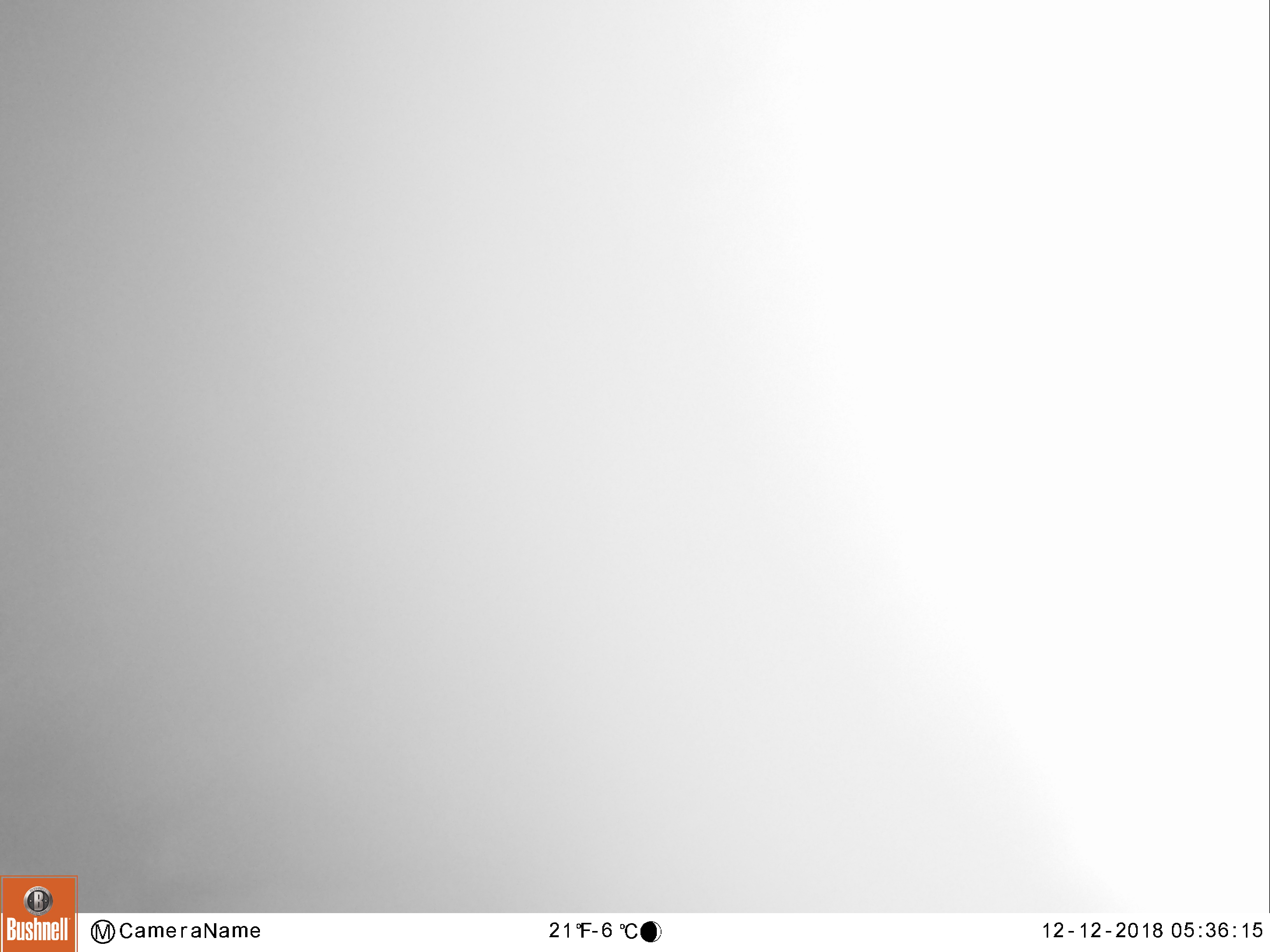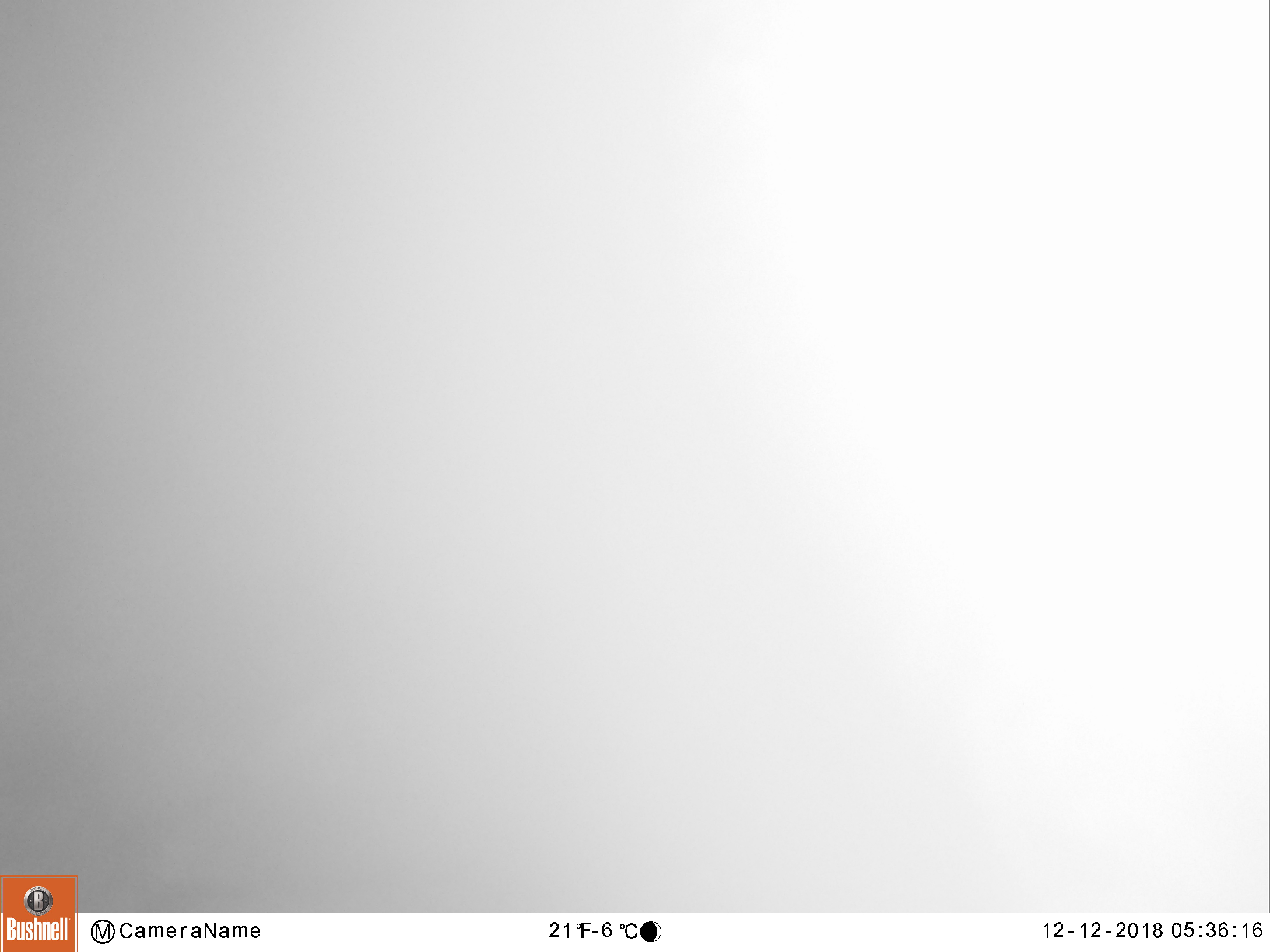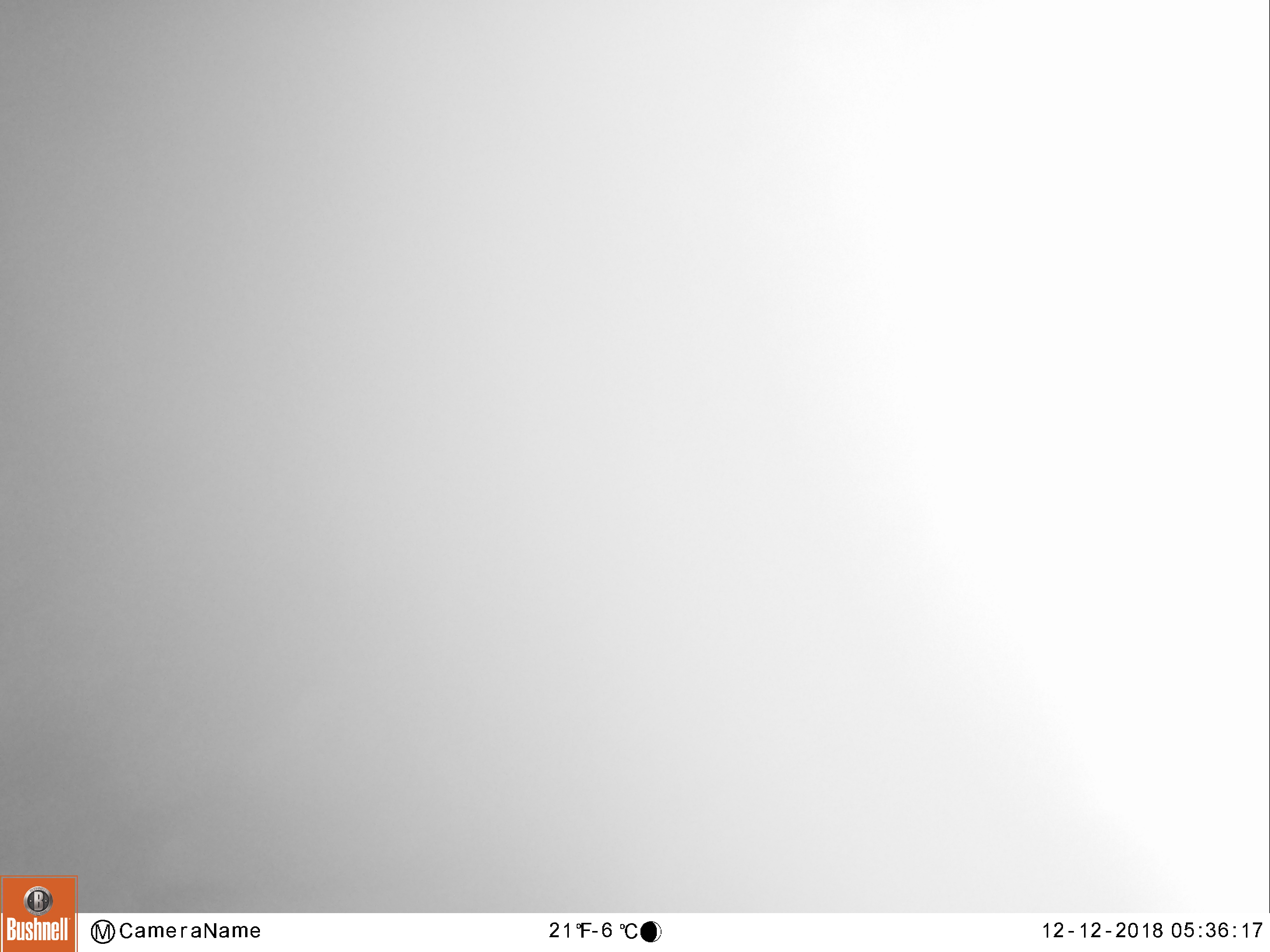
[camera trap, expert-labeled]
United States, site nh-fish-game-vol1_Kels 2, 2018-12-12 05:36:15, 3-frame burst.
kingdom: Animalia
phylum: Chordata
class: Mammalia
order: Artiodactyla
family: Cervidae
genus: Alces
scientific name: Alces alces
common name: moose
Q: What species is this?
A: Moose (Alces alces).